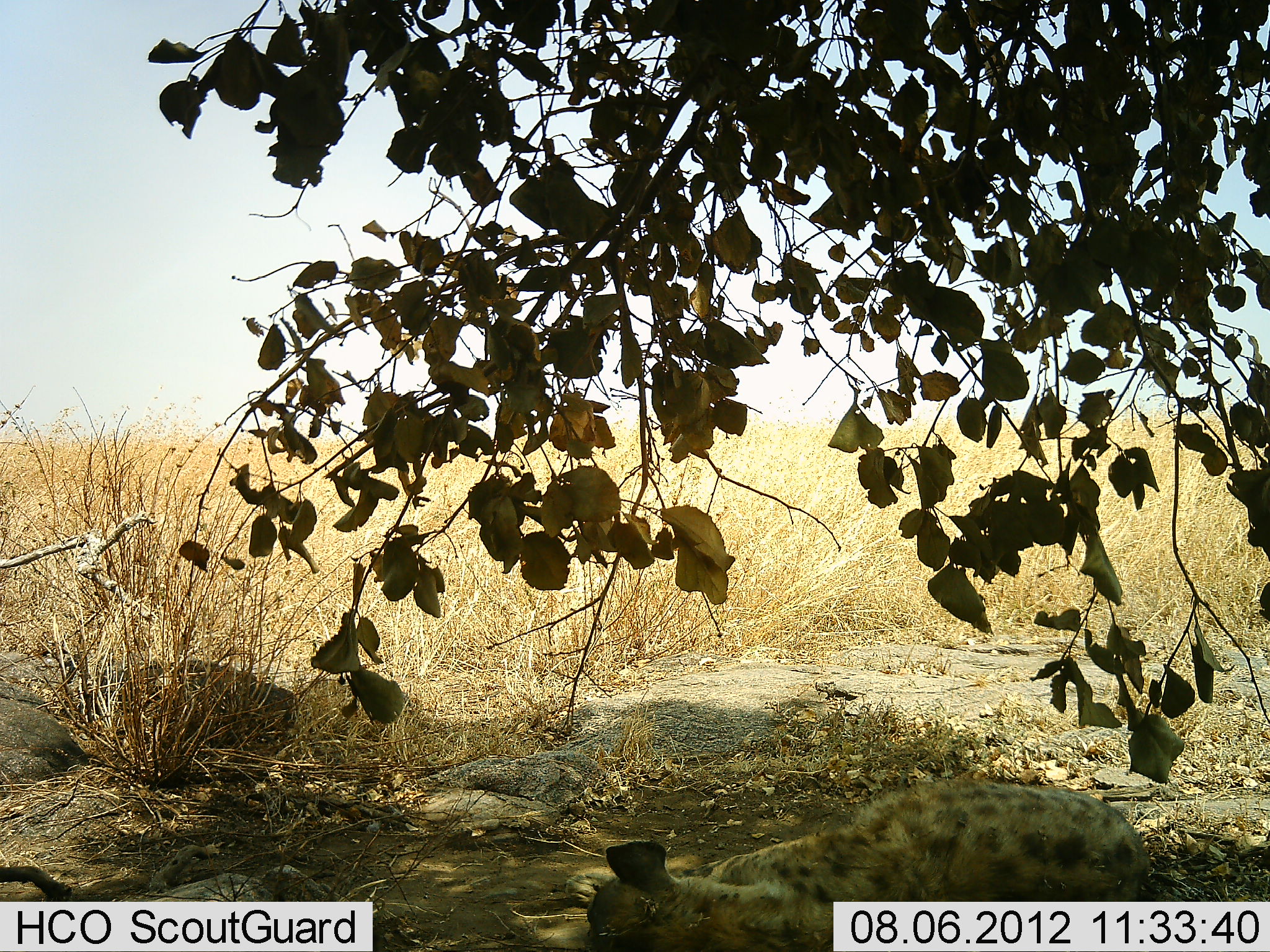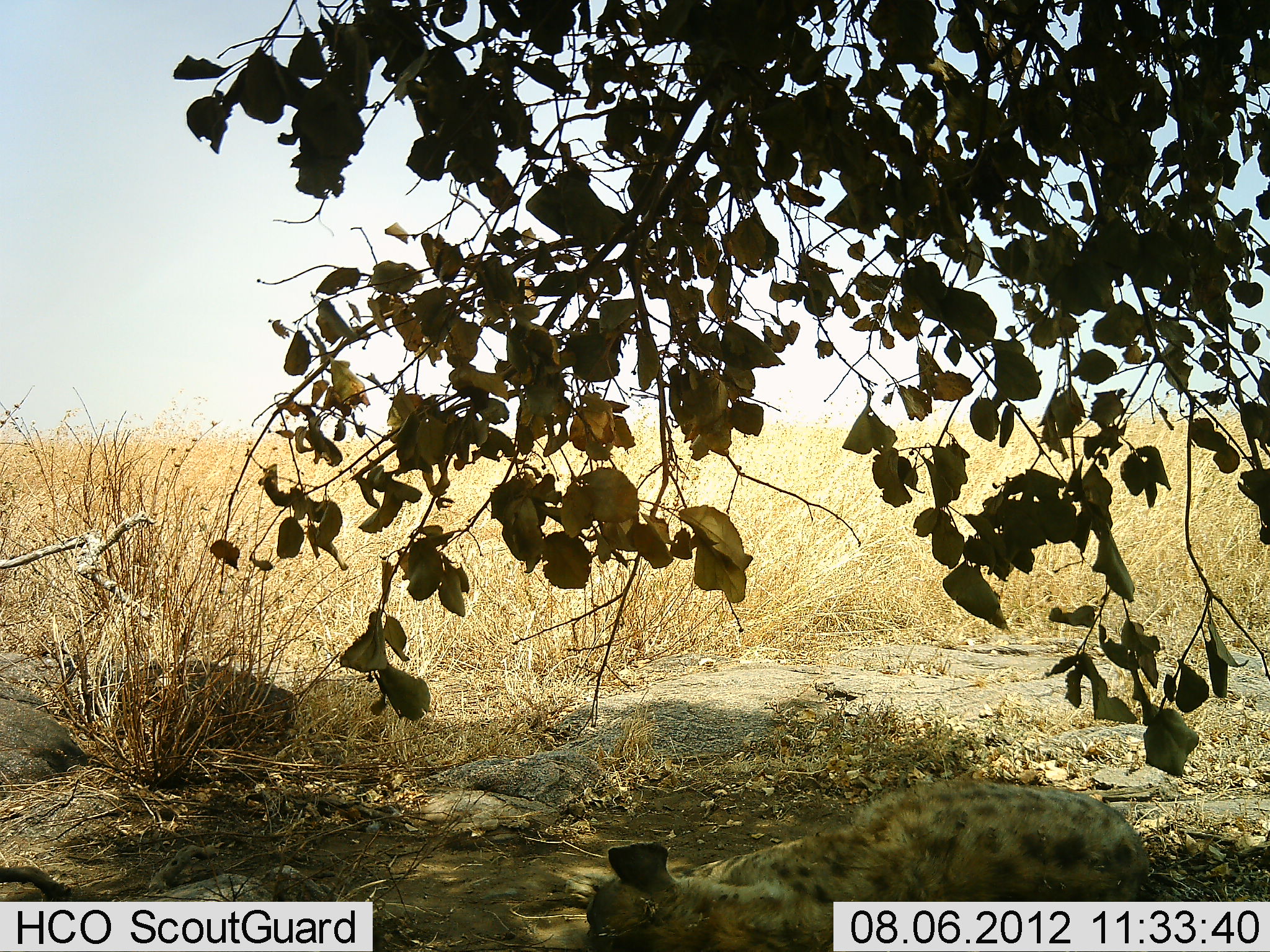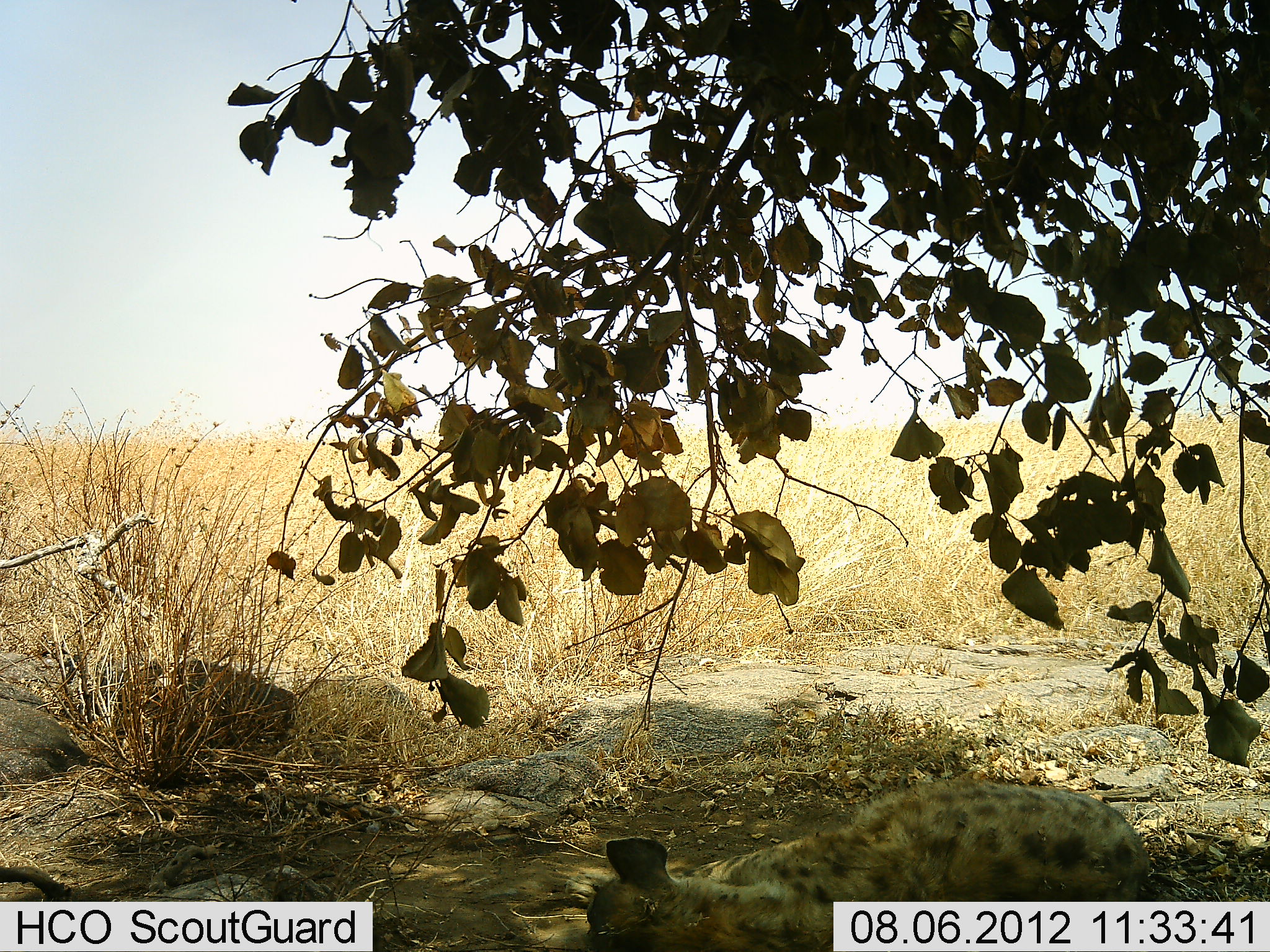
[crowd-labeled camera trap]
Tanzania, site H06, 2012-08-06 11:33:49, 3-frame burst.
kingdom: Animalia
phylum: Chordata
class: Mammalia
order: Carnivora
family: Hyaenidae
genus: Crocuta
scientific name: Crocuta crocuta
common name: spotted hyena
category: hyenaspotted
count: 1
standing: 10%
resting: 90%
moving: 0%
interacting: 0%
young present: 10%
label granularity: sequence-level